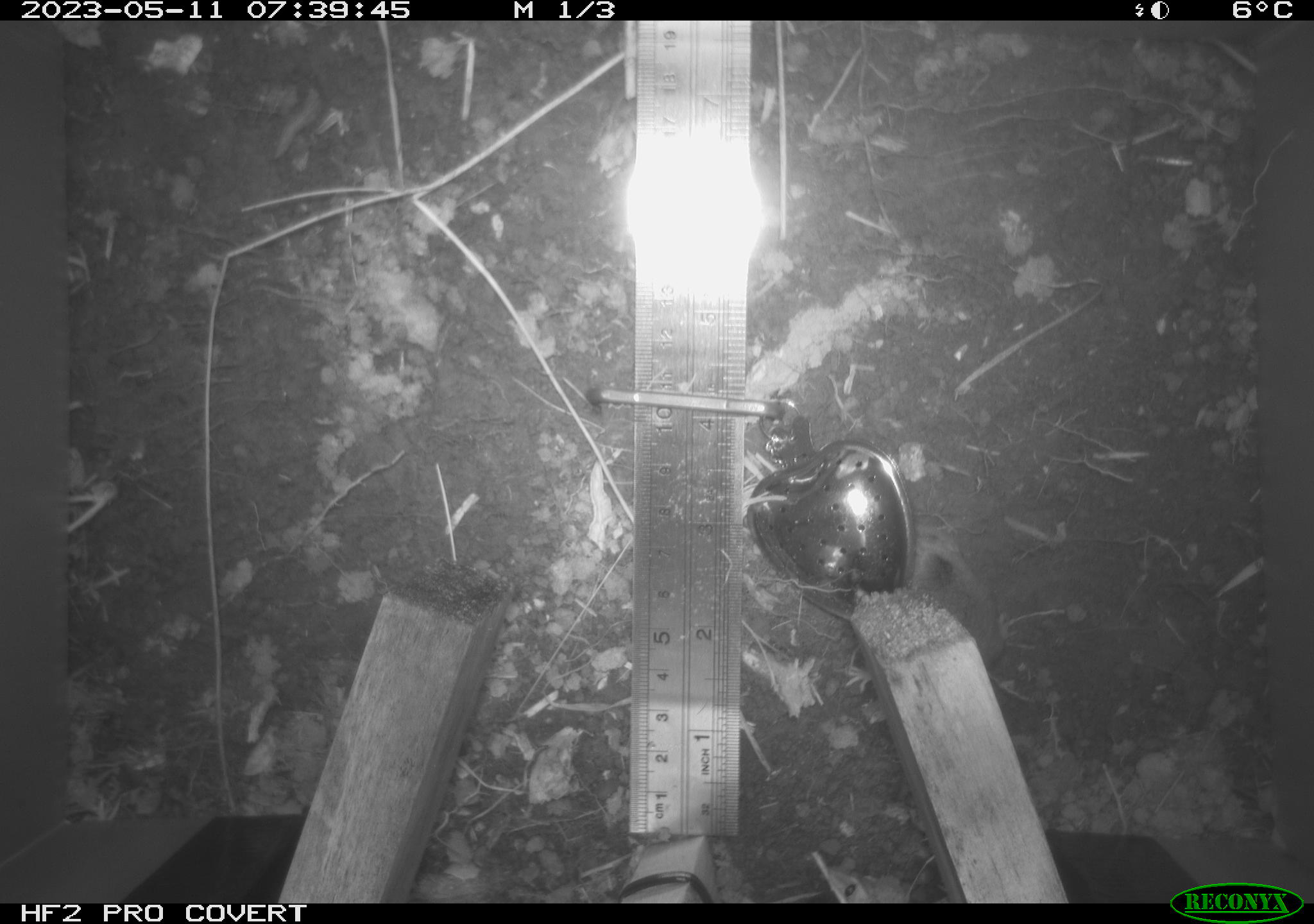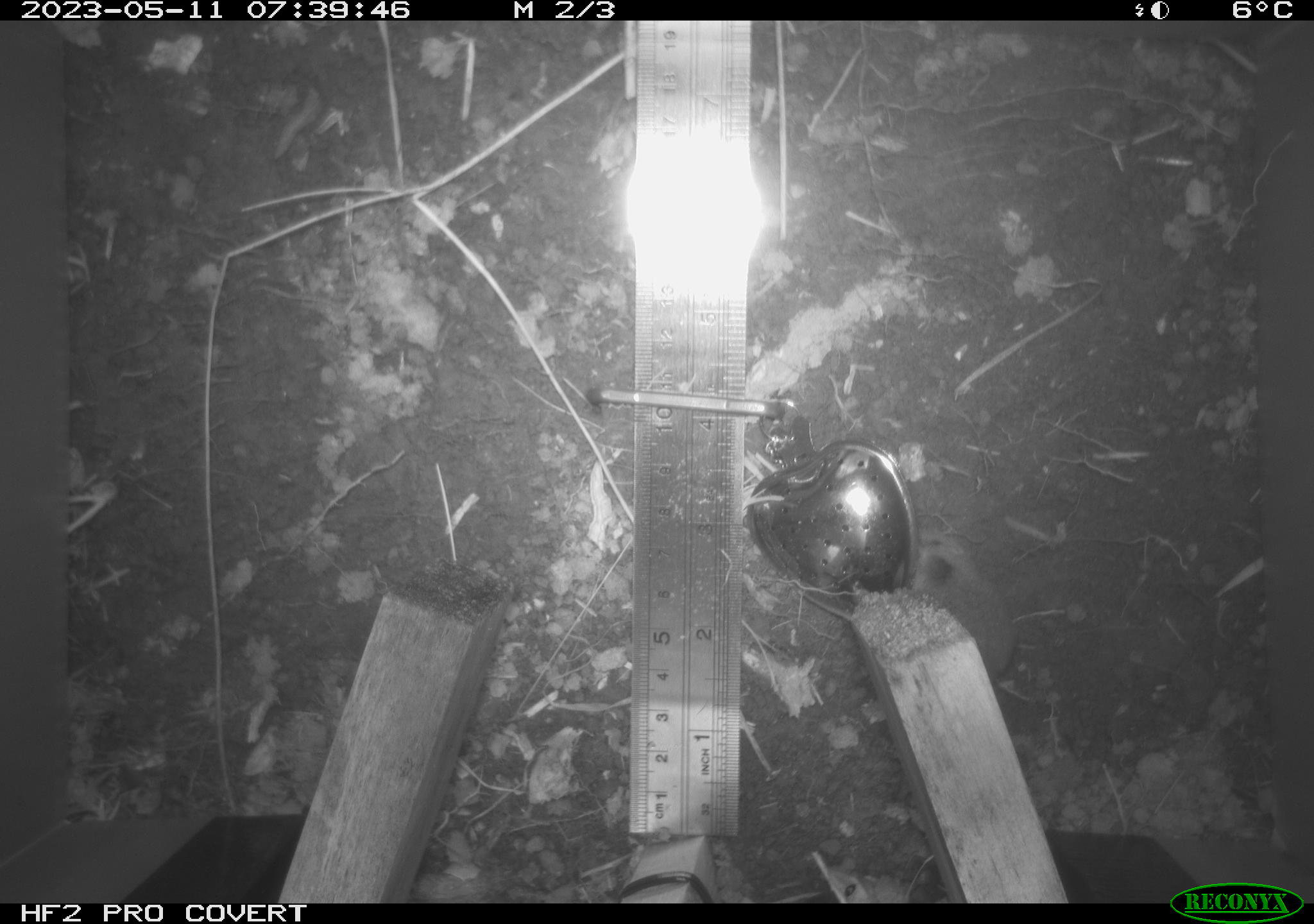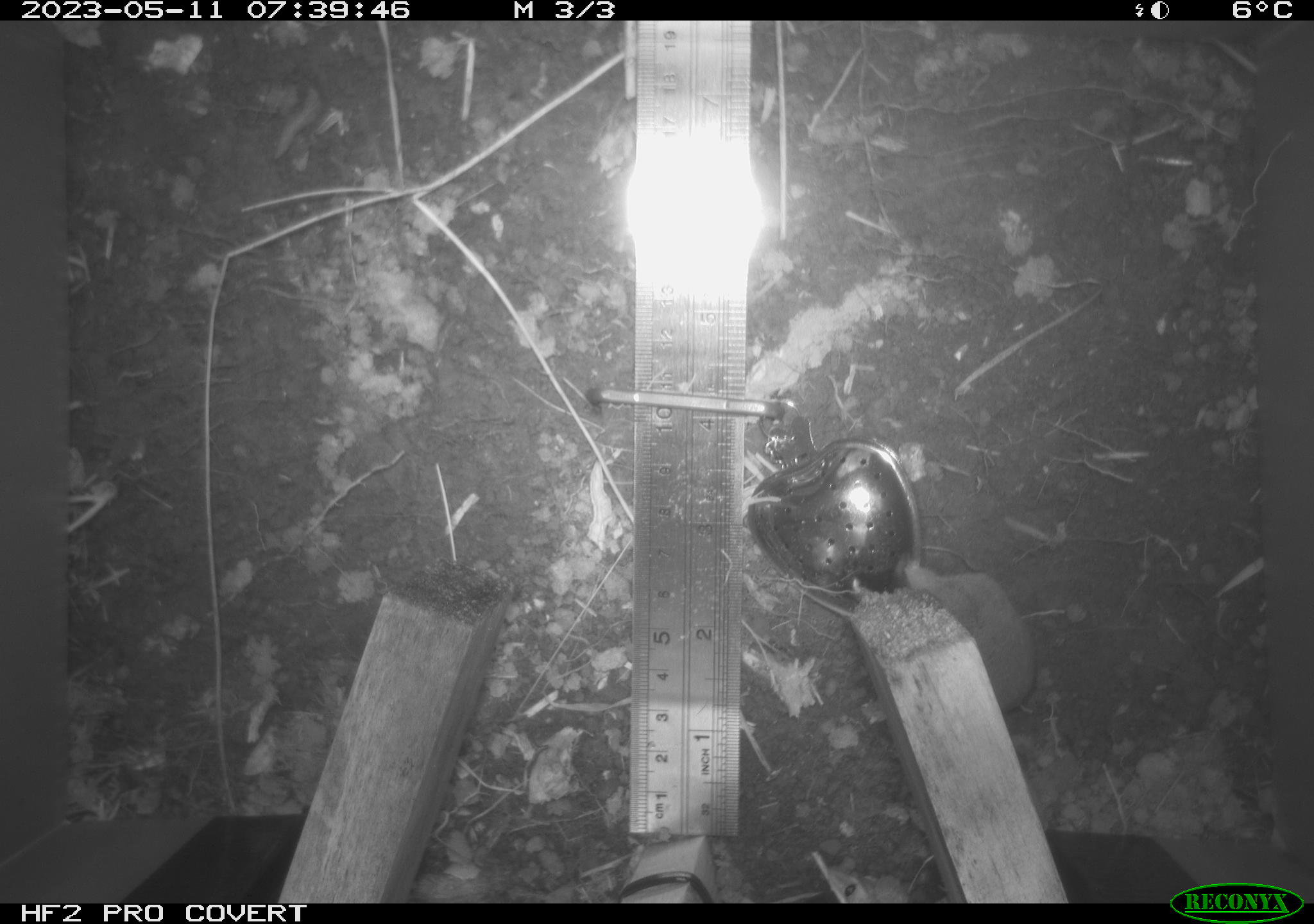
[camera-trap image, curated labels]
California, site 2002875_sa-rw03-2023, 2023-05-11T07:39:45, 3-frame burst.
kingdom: Animalia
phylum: Chordata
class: Mammalia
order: Eulipotyphla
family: Soricidae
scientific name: Soricidae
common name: shrews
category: soricidae family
Soricidae family (shrews) (Soricidae).